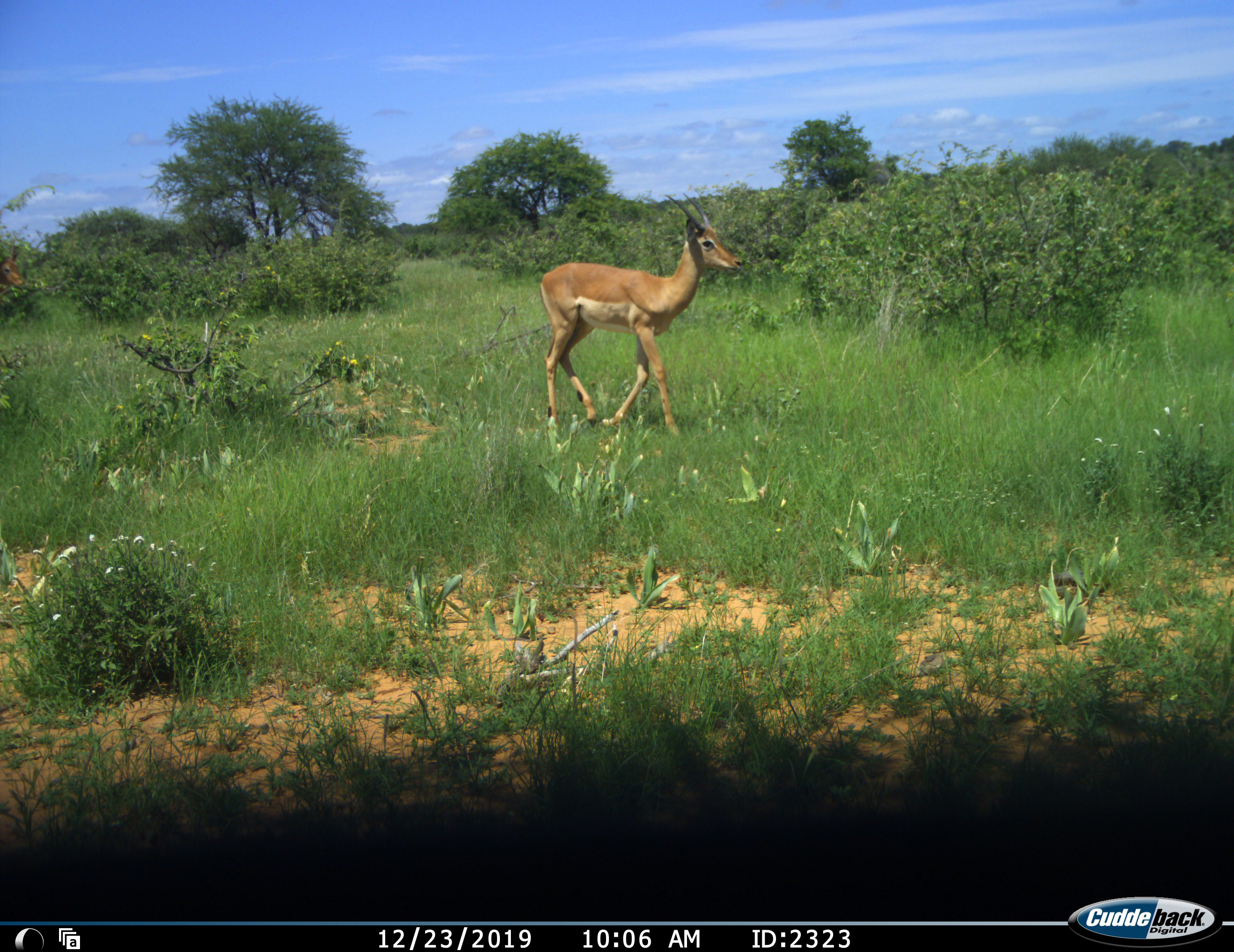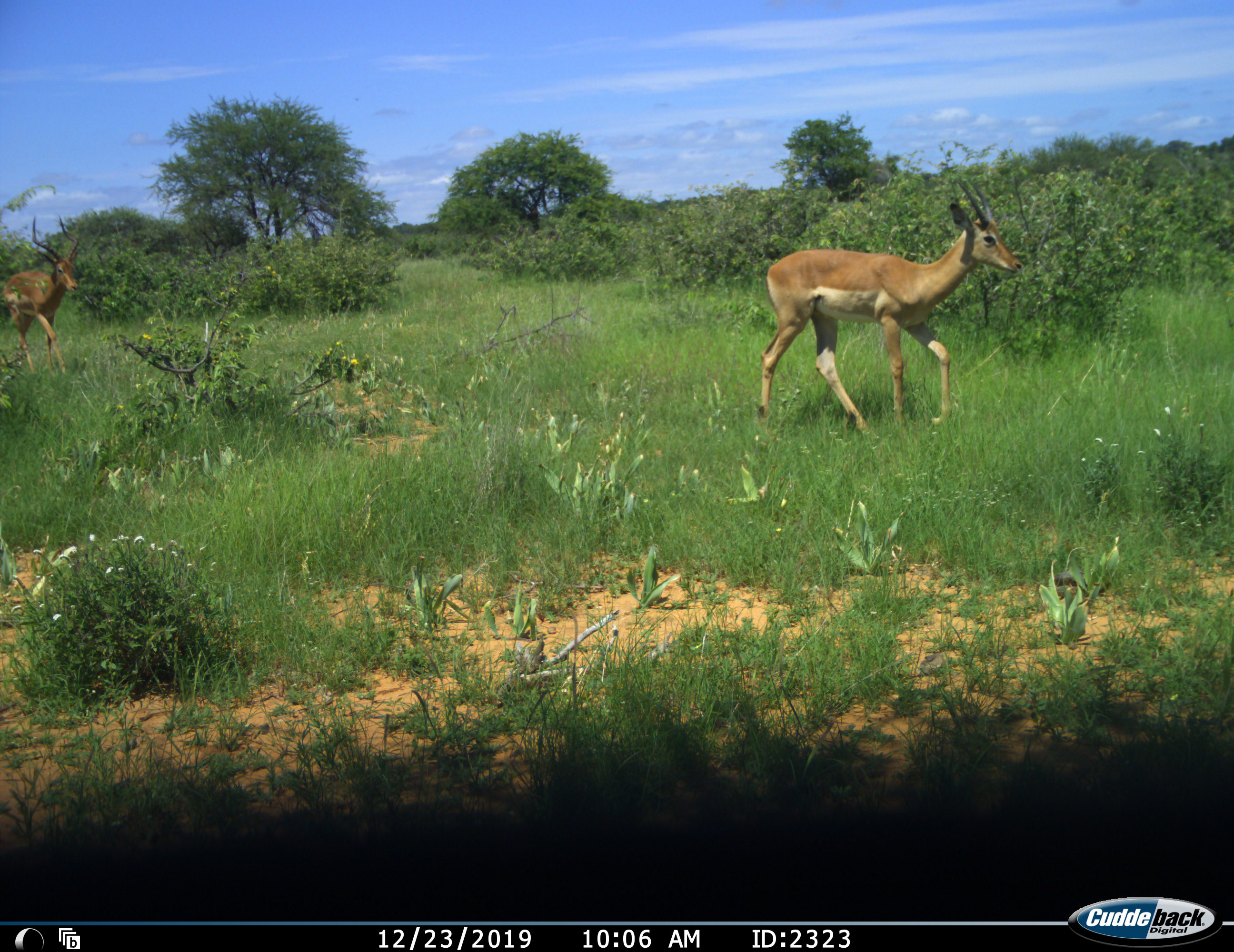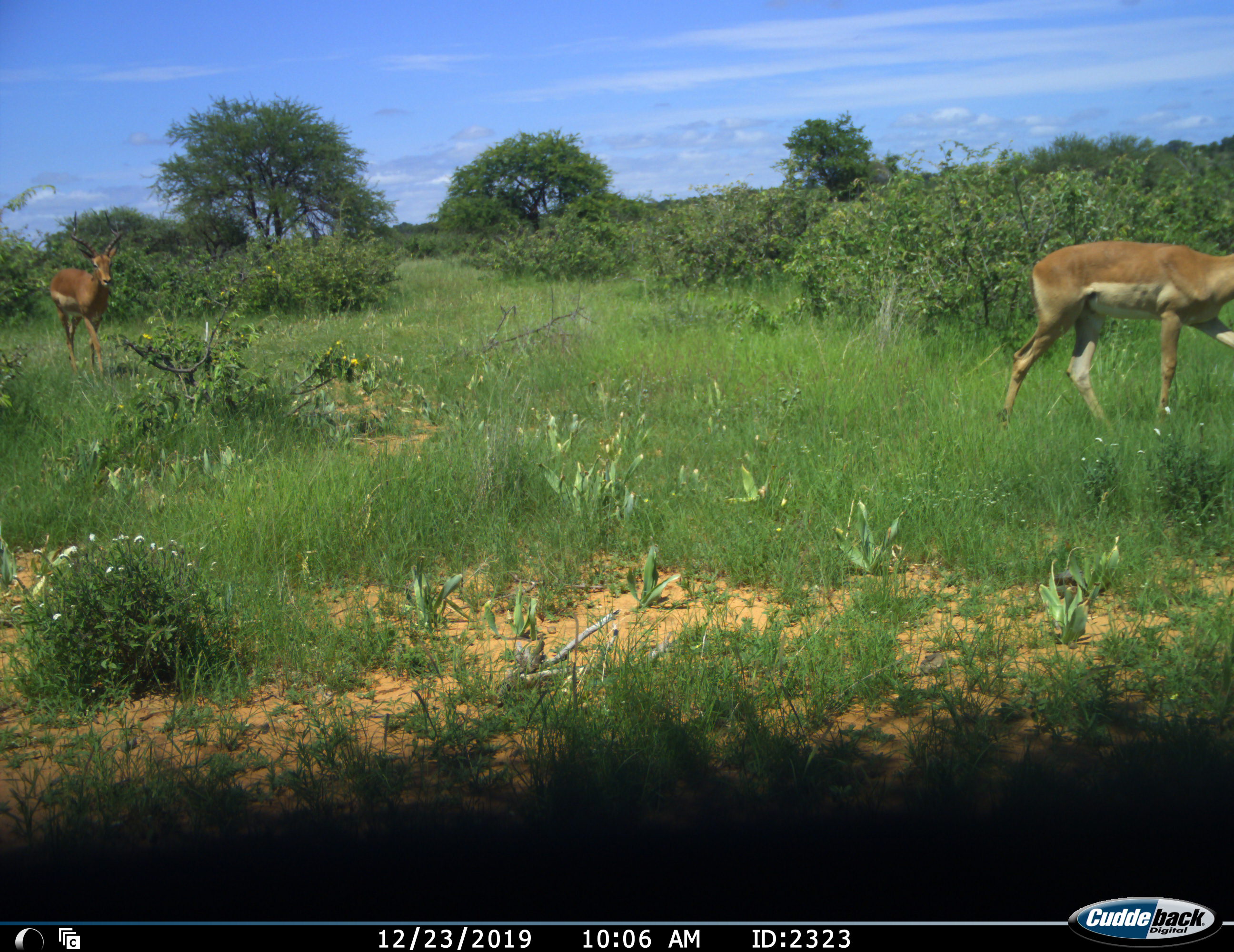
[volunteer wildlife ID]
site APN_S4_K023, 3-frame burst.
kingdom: Animalia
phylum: Chordata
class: Mammalia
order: Artiodactyla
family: Bovidae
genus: Aepyceros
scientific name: Aepyceros melampus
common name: impala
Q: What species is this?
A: Impala (Aepyceros melampus).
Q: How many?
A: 2.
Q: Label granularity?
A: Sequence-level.